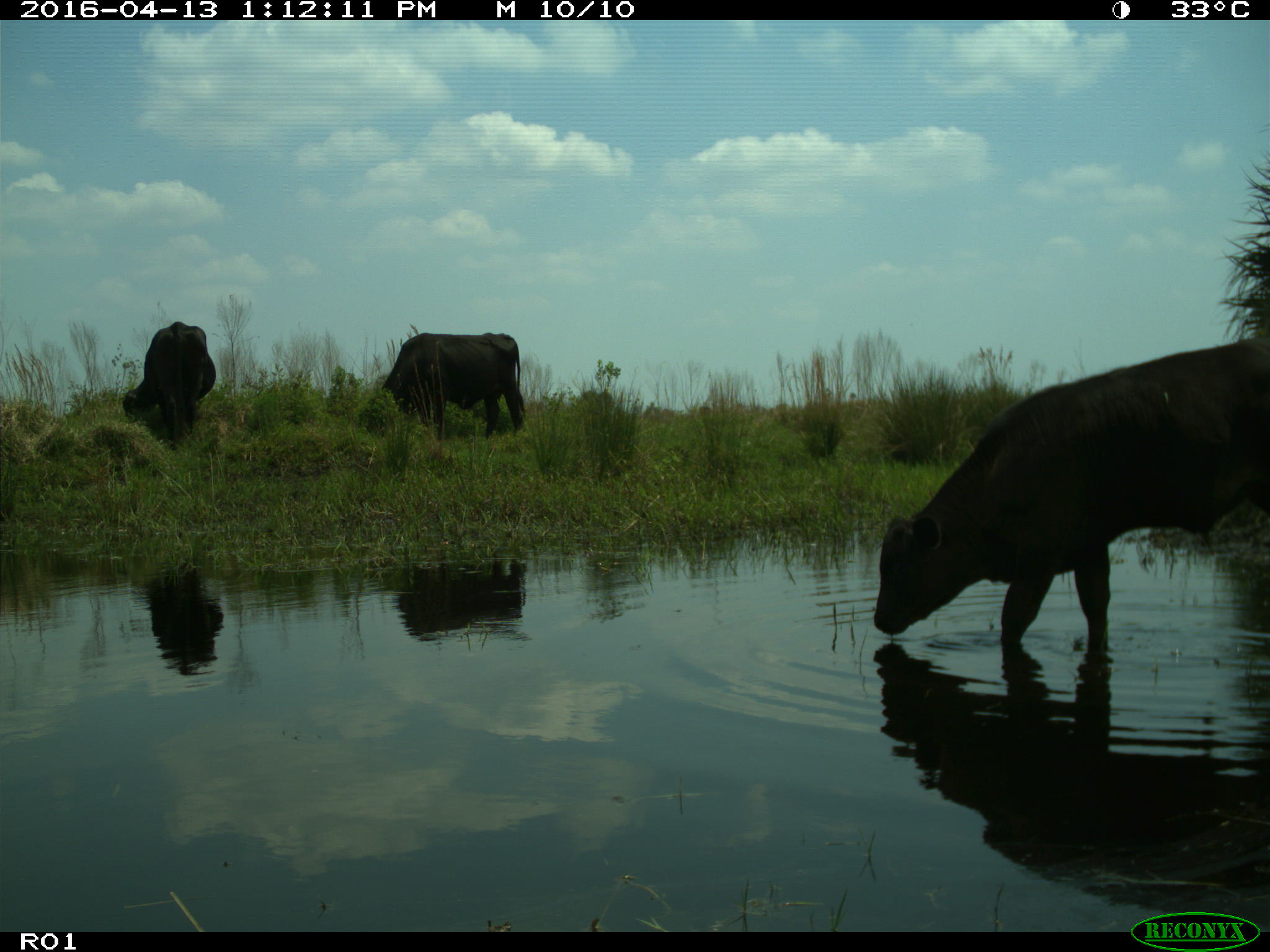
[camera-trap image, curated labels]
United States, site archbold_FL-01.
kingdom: Animalia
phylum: Chordata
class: Mammalia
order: Artiodactyla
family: Bovidae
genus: Bos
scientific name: Bos taurus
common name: domestic cow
Bos taurus (domestic cow).